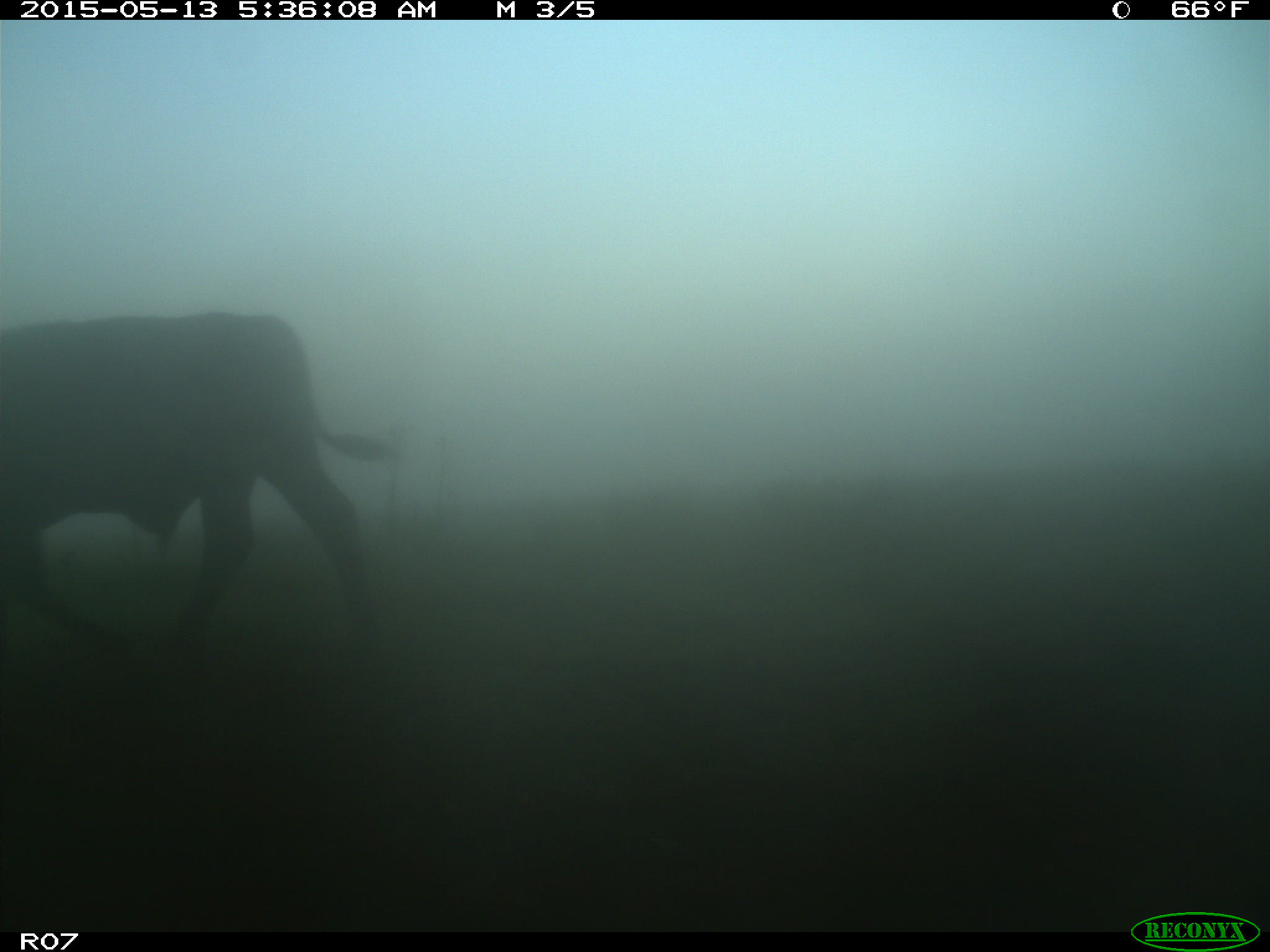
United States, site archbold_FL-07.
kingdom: Animalia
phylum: Chordata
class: Mammalia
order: Artiodactyla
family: Bovidae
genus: Bos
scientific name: Bos taurus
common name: domestic cow